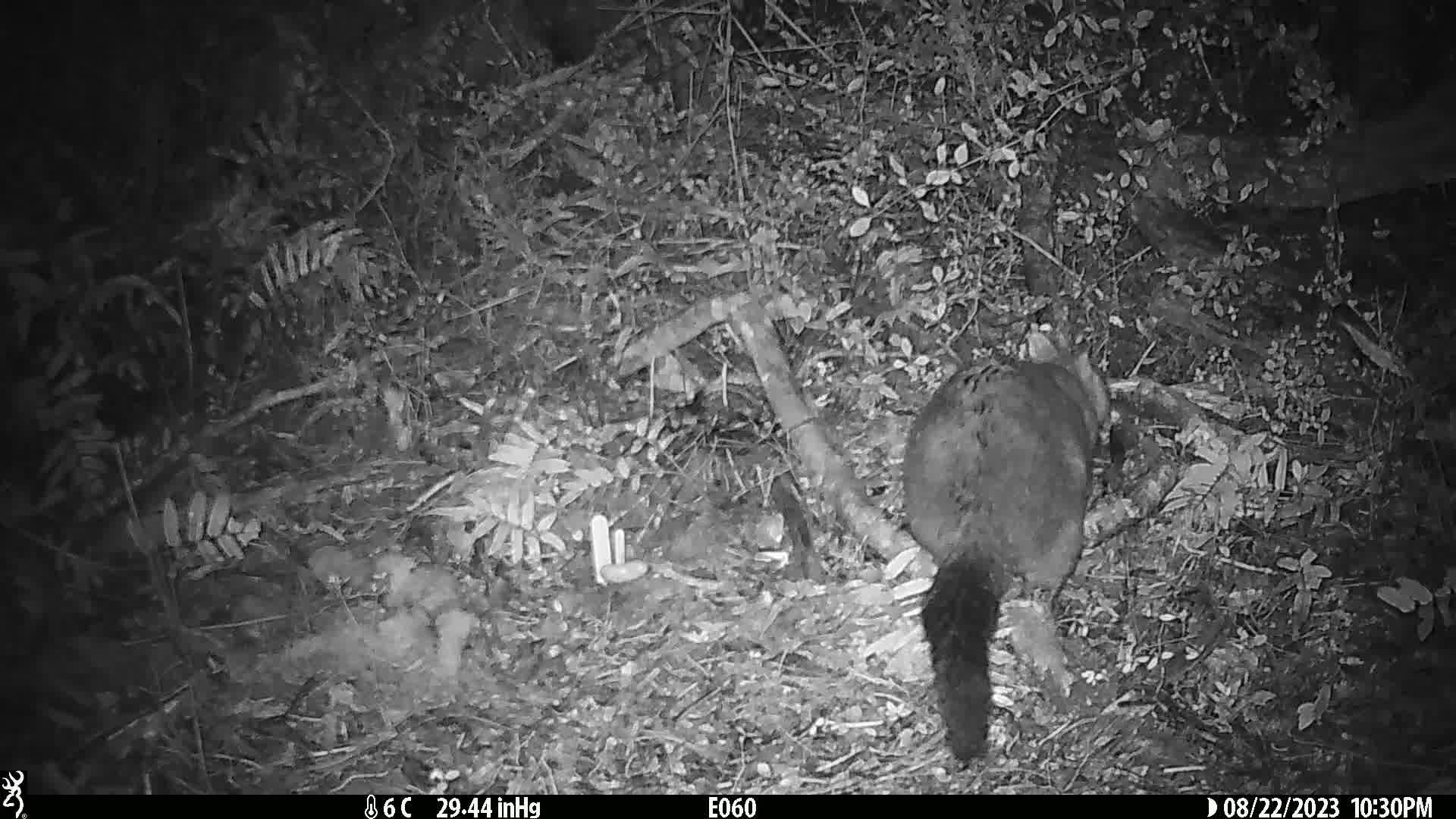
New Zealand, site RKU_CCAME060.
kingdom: Animalia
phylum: Chordata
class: Mammalia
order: Diprotodontia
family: Phalangeridae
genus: Trichosurus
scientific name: Trichosurus vulpecula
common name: common brushtail possum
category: possum